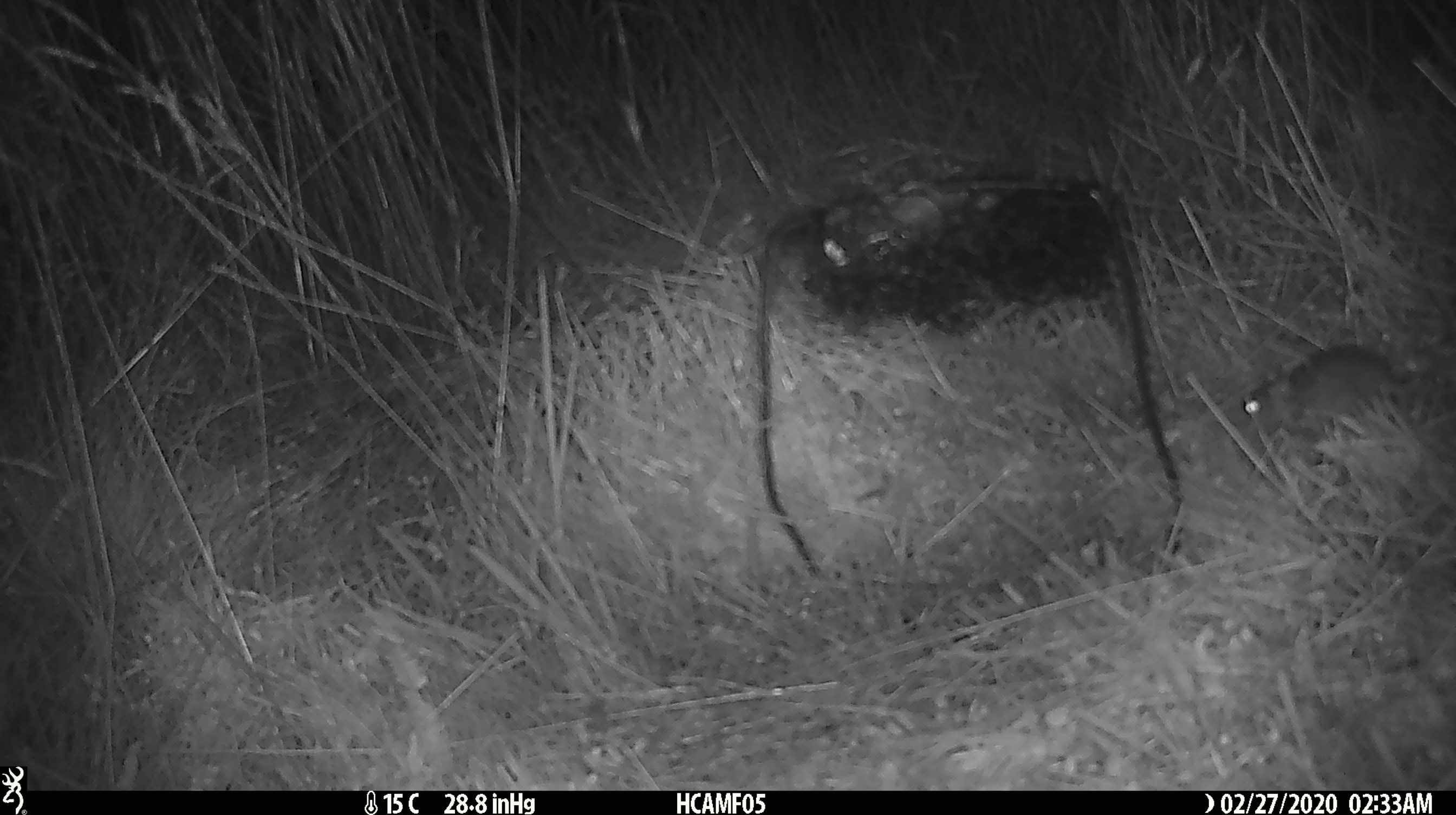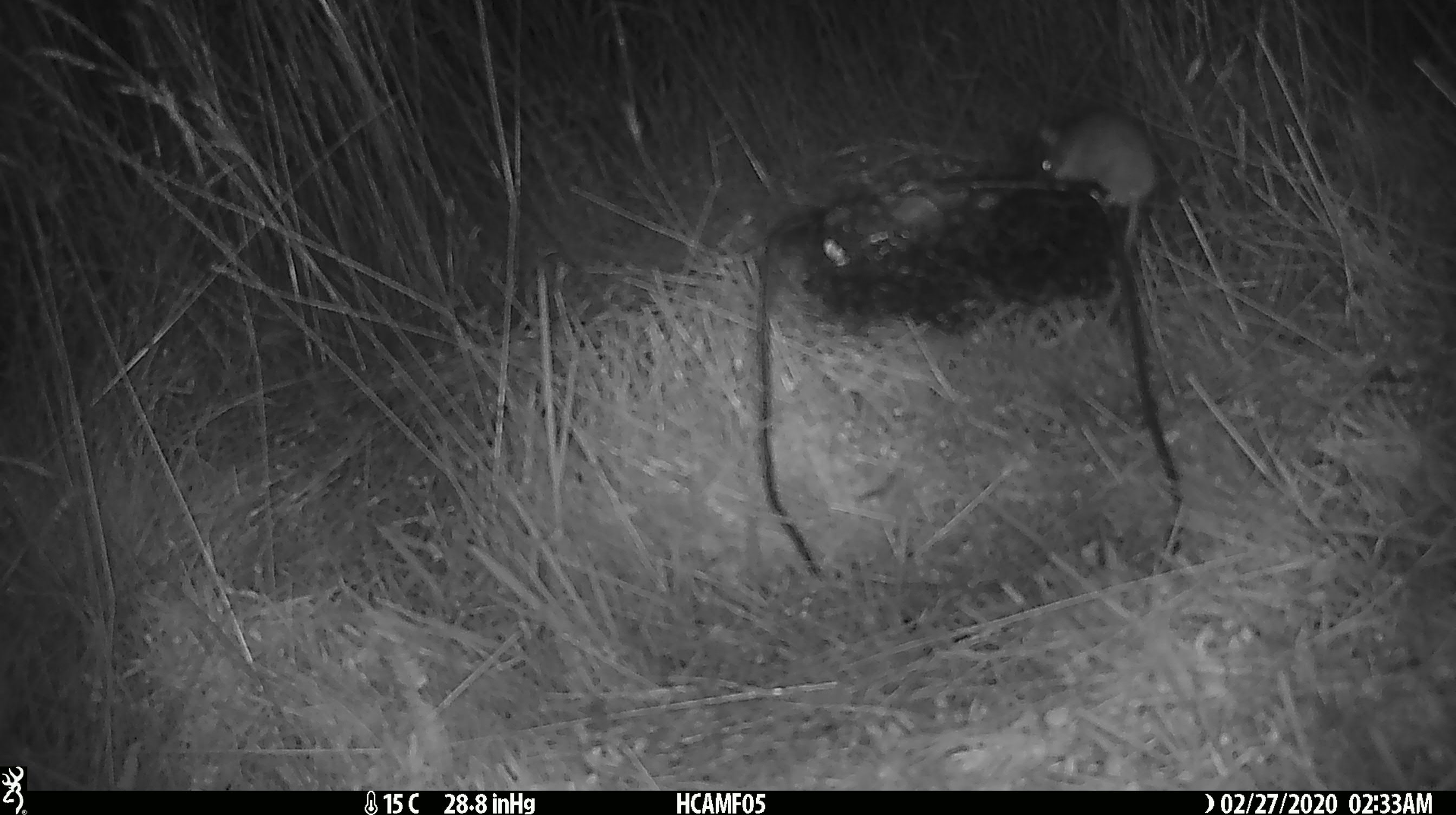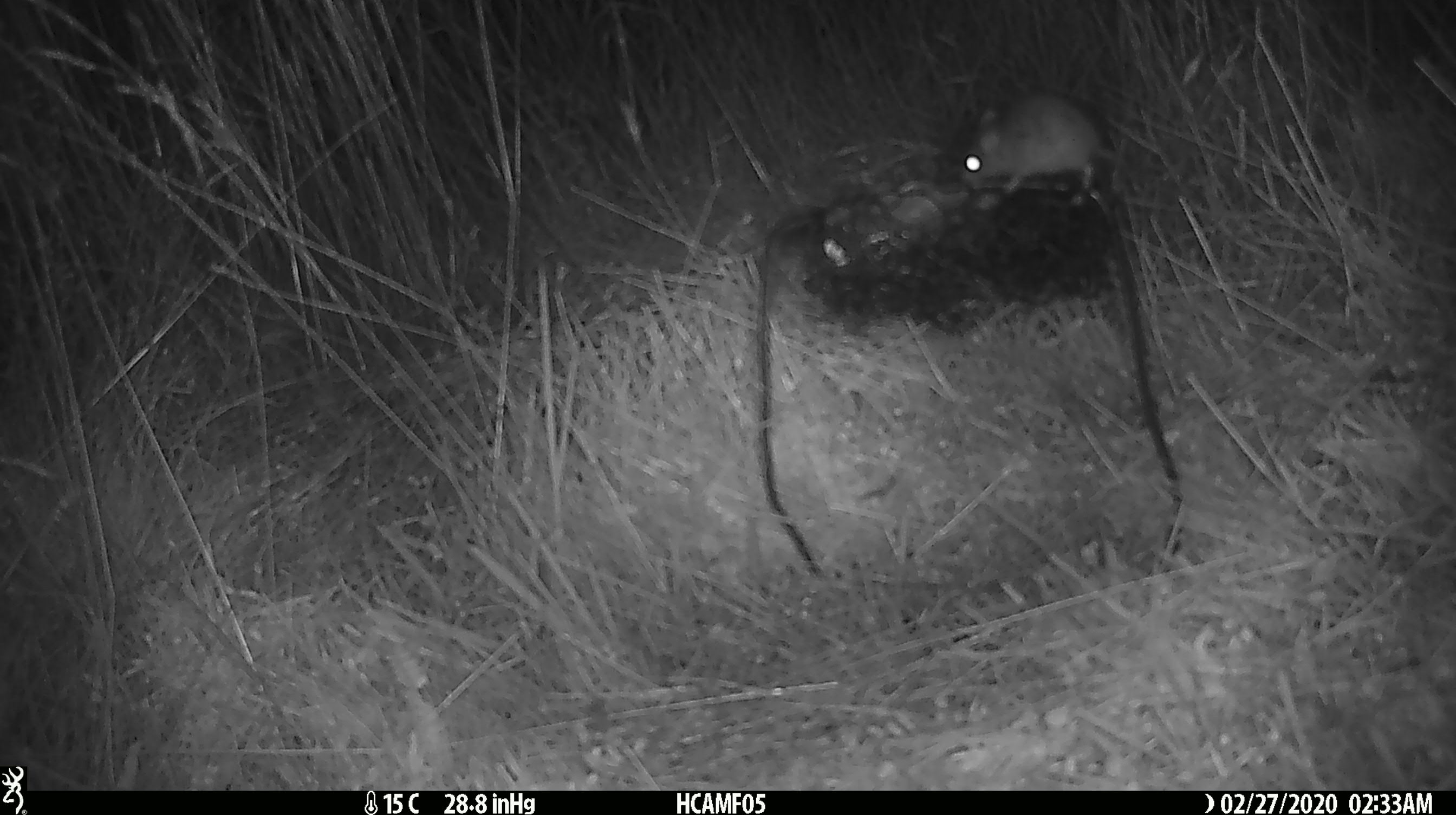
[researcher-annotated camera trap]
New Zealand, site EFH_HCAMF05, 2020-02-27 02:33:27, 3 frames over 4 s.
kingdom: Animalia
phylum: Chordata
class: Mammalia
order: Rodentia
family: Muridae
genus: Mus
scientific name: Mus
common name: mouse